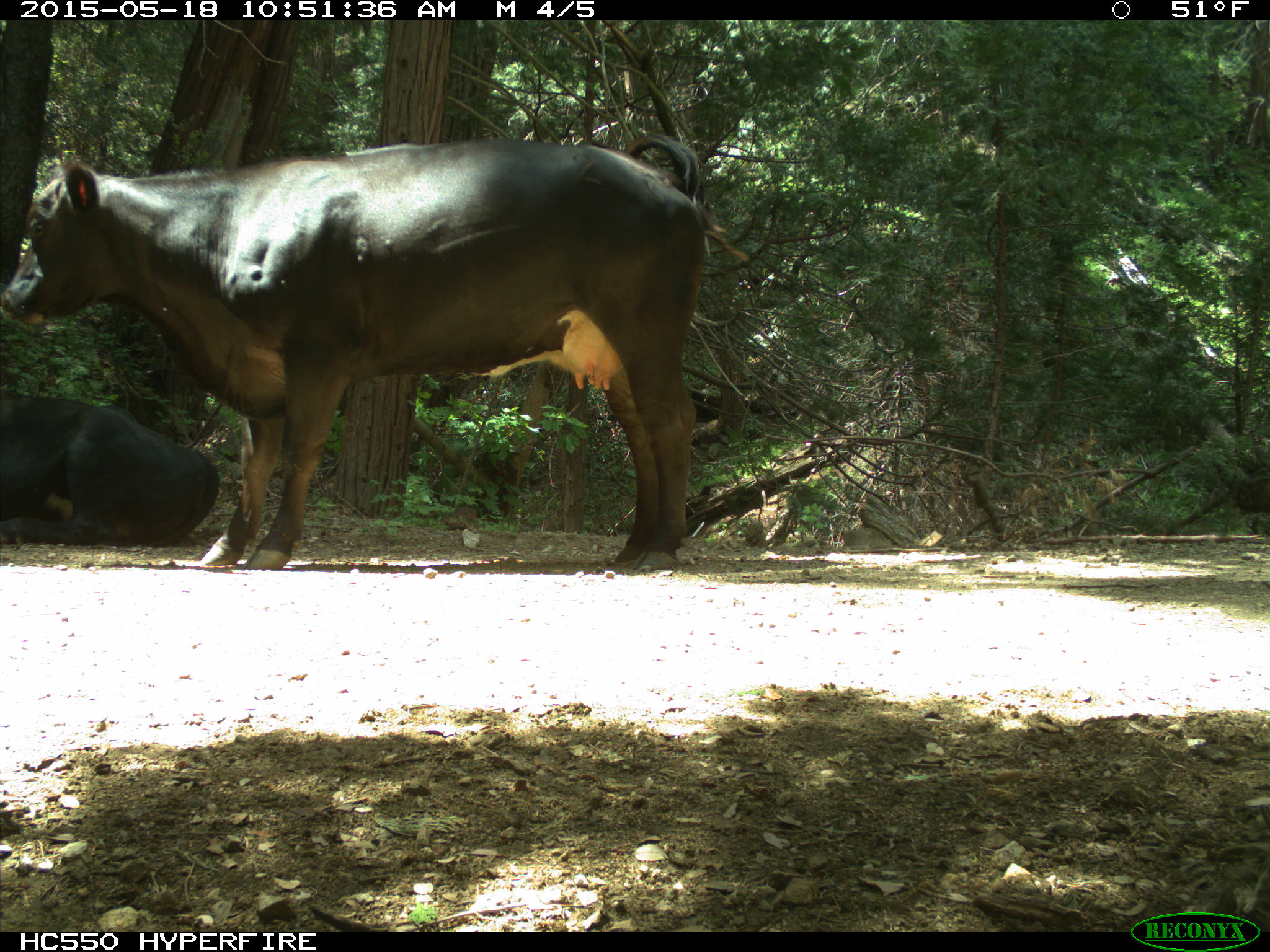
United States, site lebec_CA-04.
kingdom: Animalia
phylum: Chordata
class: Mammalia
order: Artiodactyla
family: Bovidae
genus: Bos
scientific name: Bos taurus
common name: domestic cow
Bos taurus (domestic cow).